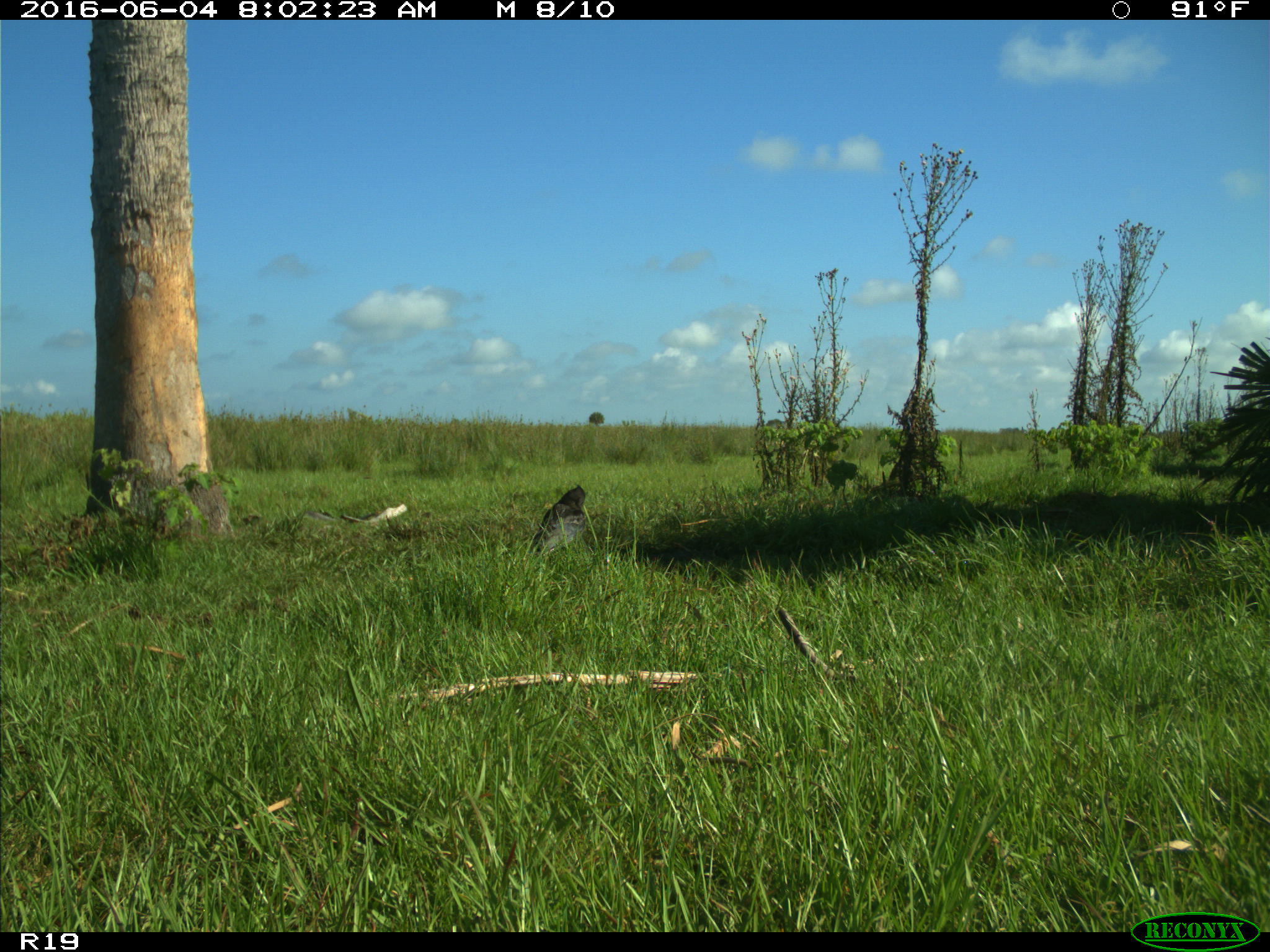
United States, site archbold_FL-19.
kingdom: Animalia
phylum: Chordata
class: Aves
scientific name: Aves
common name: birds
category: unidentified bird